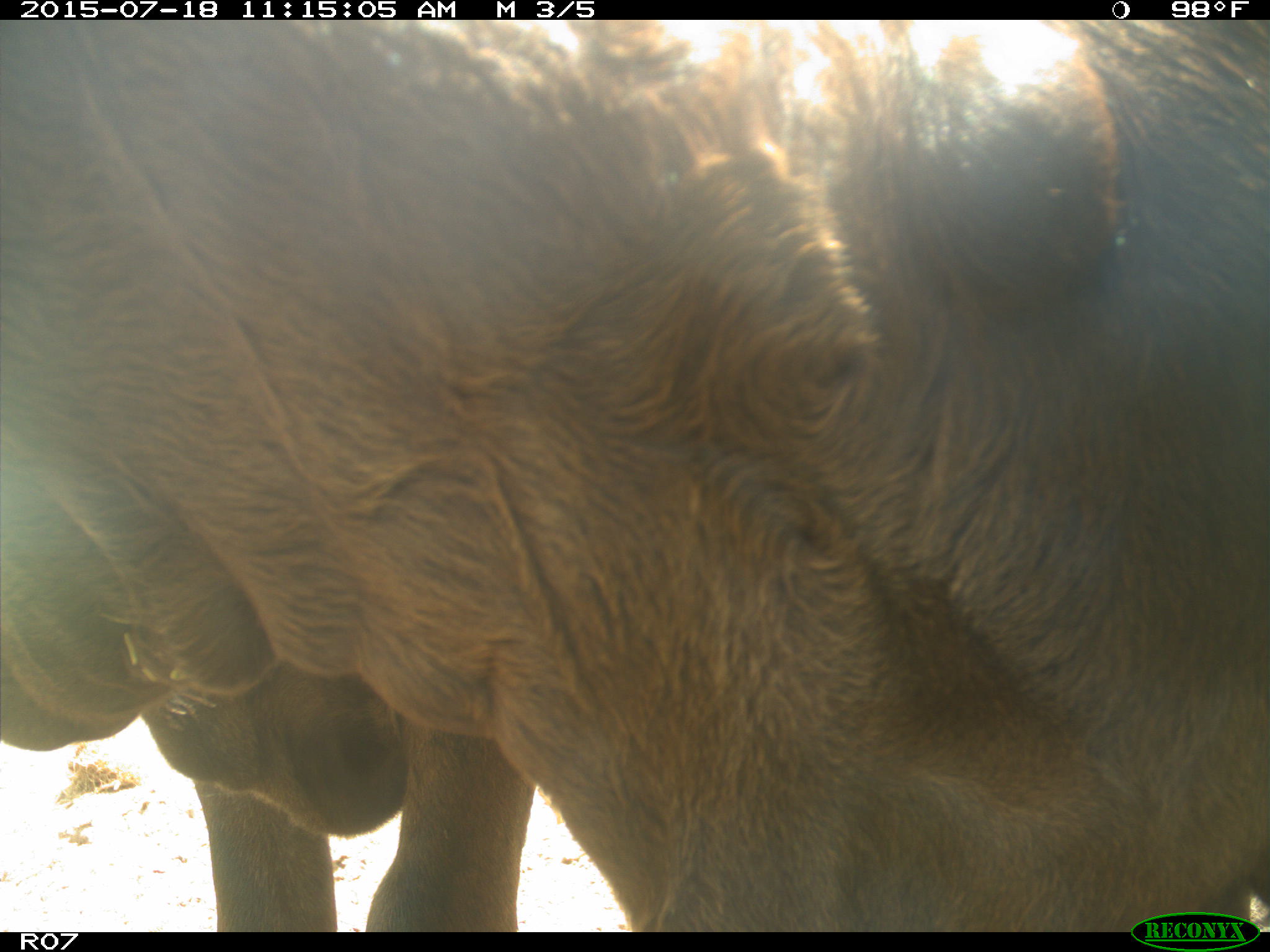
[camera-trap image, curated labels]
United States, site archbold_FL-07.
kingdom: Animalia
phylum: Chordata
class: Mammalia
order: Artiodactyla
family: Bovidae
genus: Bos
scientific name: Bos taurus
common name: domestic cow